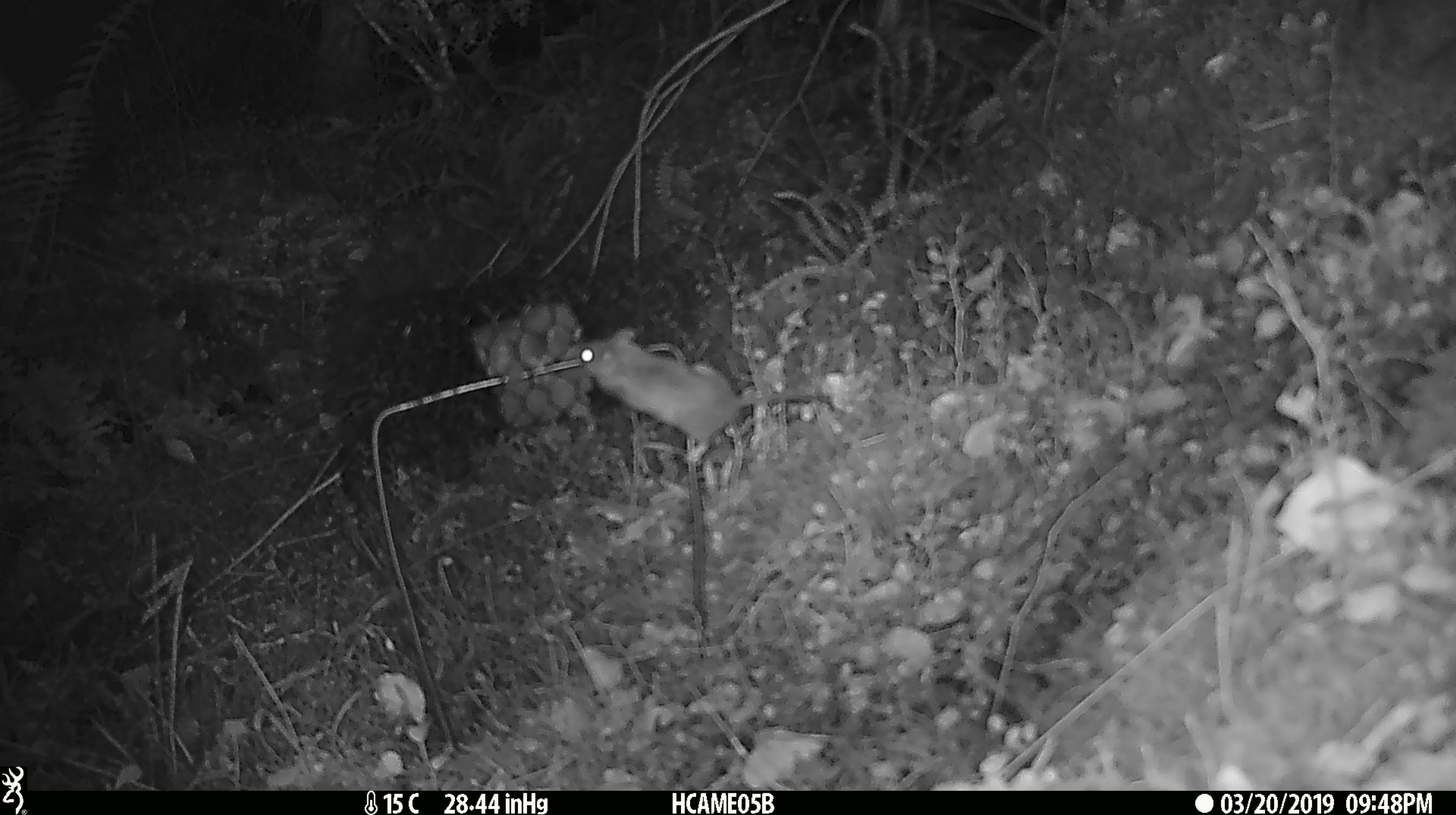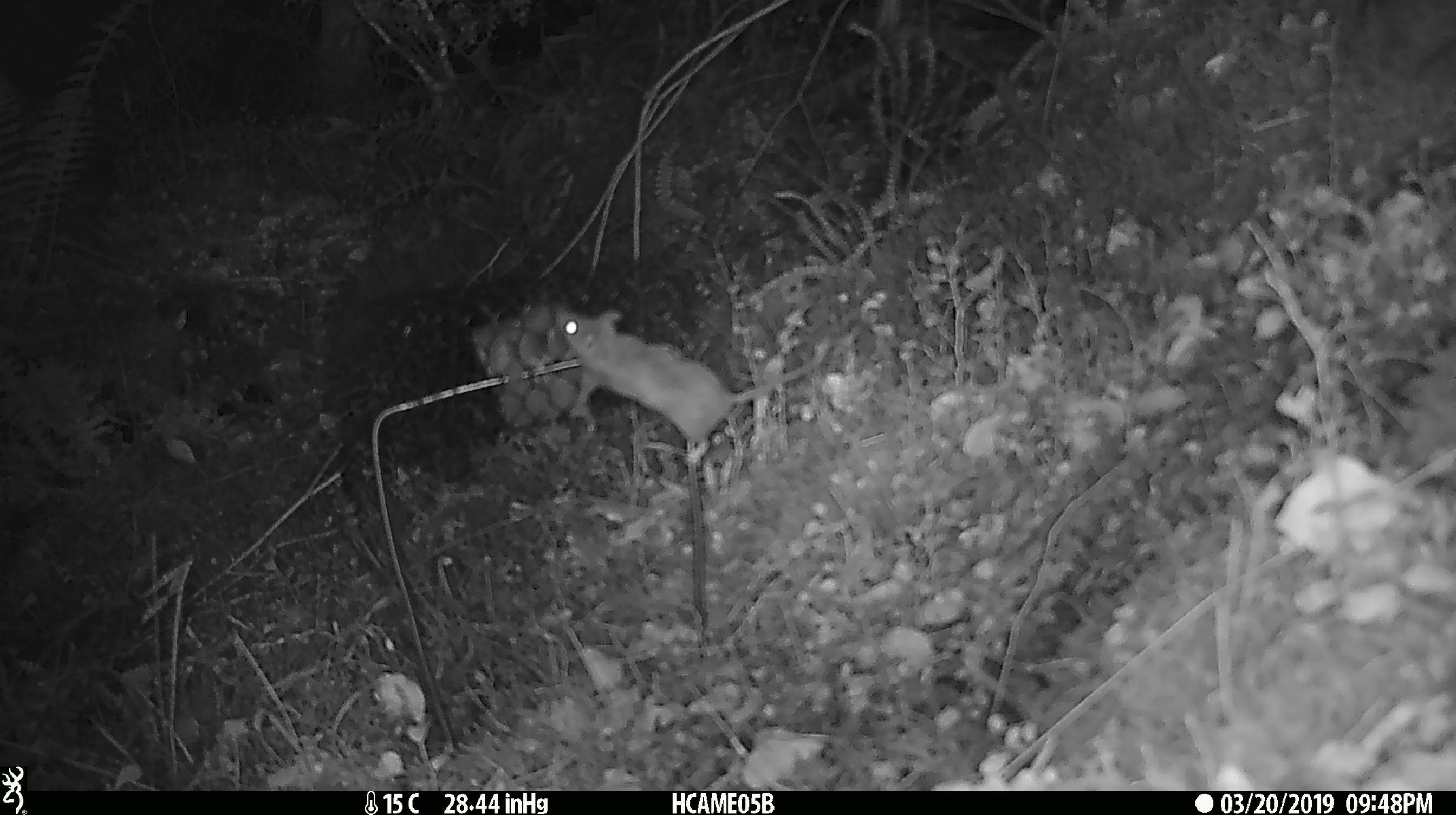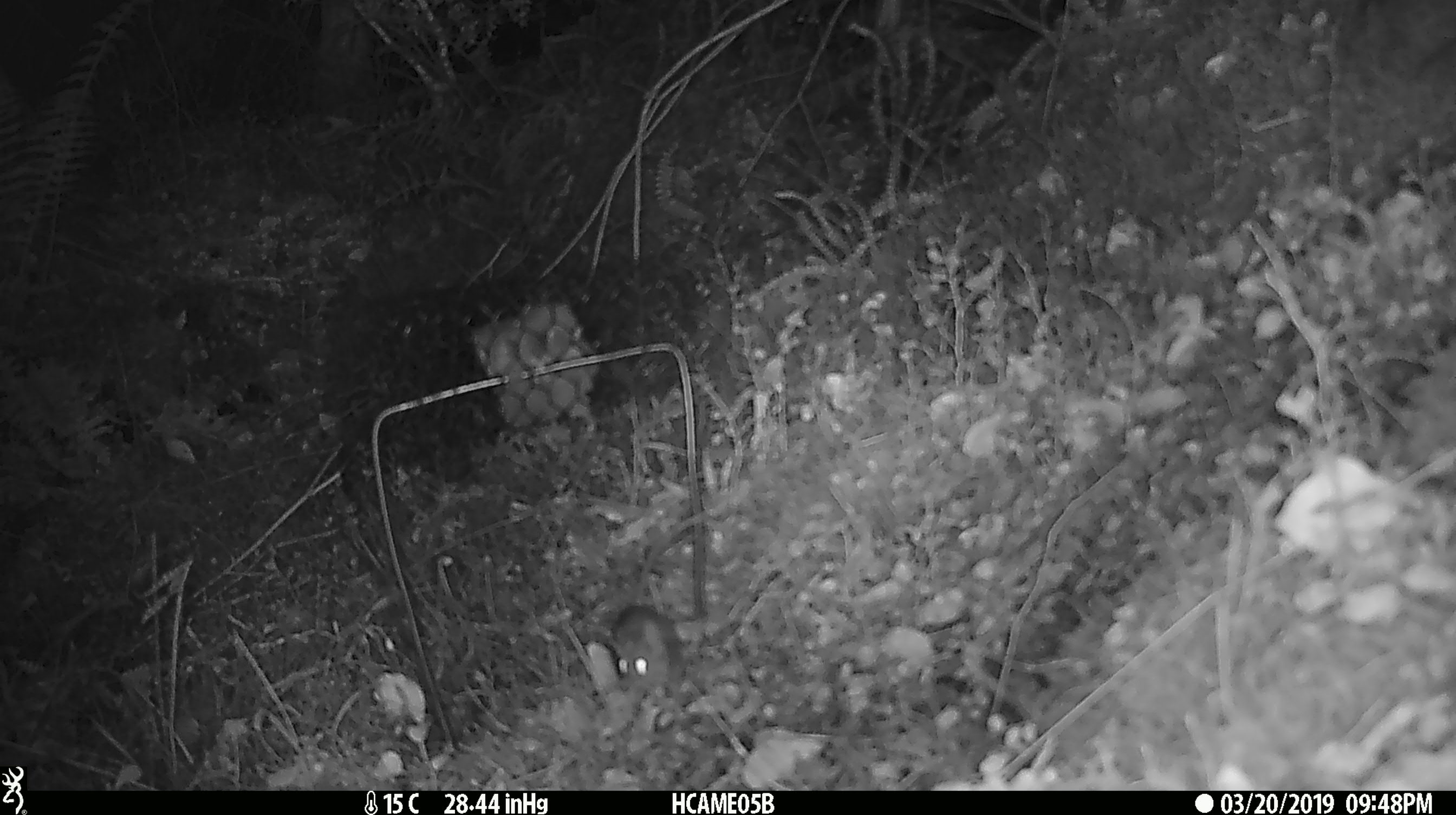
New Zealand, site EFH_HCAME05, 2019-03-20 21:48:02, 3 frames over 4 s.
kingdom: Animalia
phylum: Chordata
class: Mammalia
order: Rodentia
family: Muridae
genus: Mus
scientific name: Mus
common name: mouse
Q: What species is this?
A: Mouse (Mus).